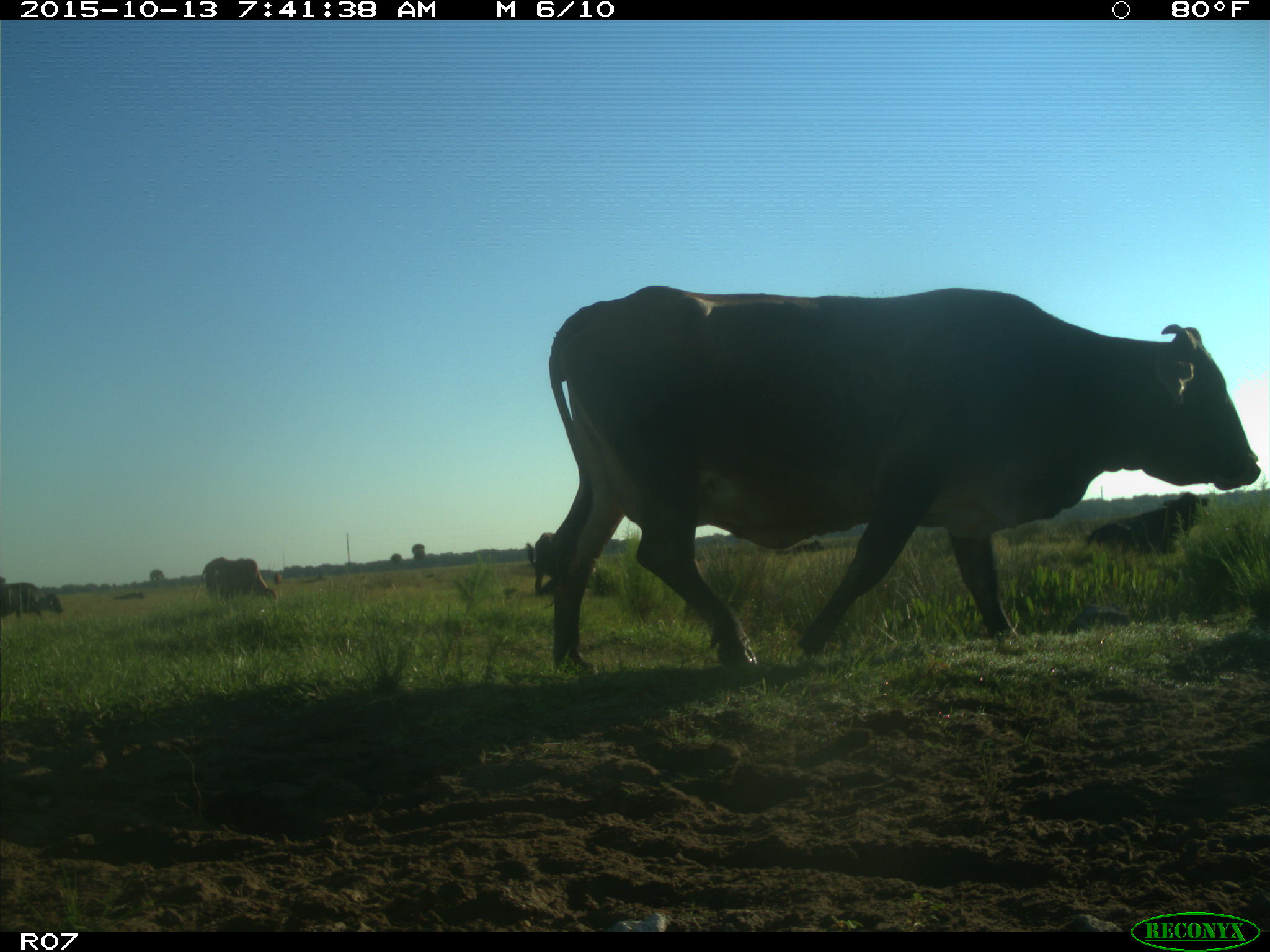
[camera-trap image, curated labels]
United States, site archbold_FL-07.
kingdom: Animalia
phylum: Chordata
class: Mammalia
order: Artiodactyla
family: Bovidae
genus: Bos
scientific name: Bos taurus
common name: domestic cow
Bos taurus (domestic cow).